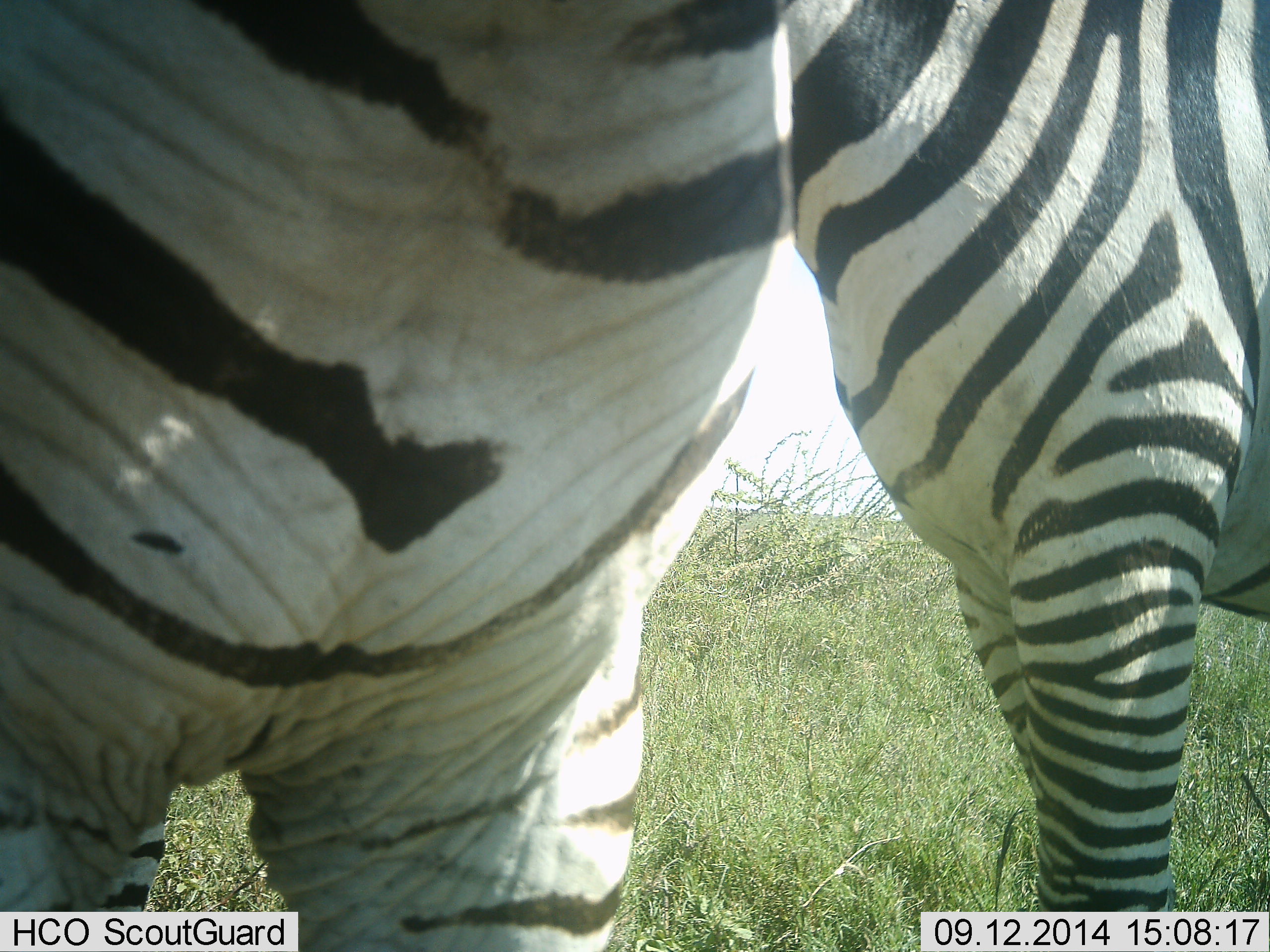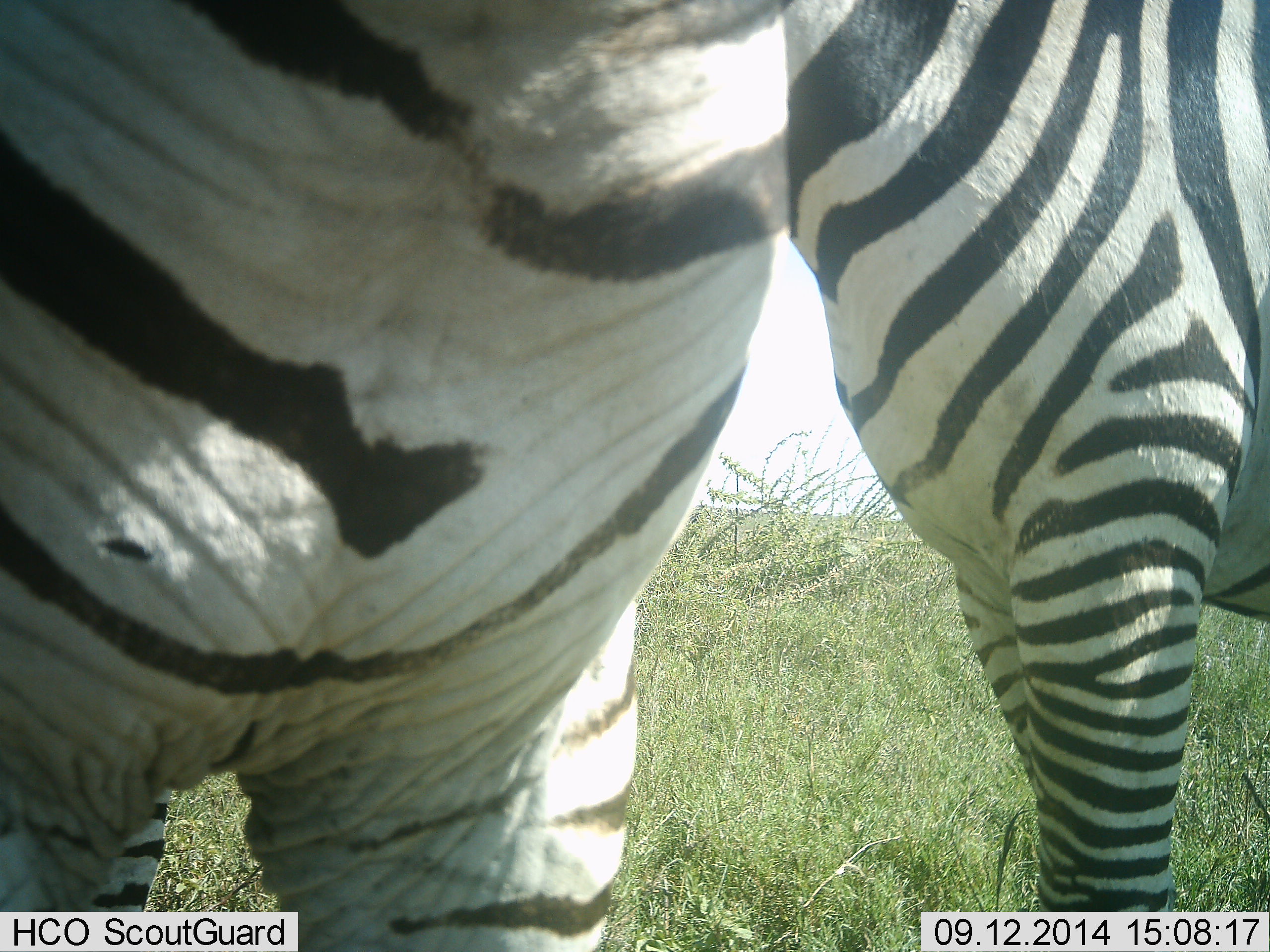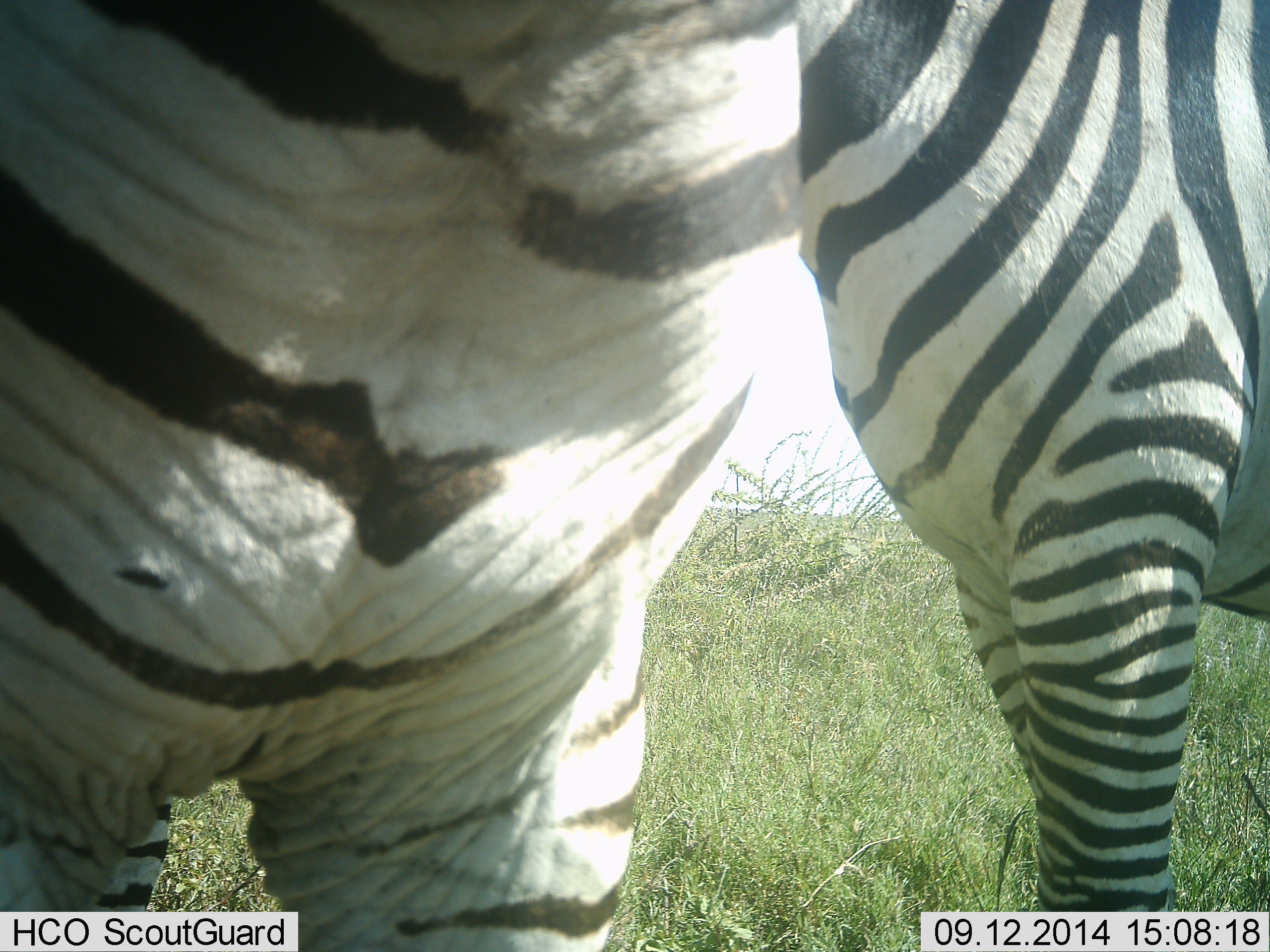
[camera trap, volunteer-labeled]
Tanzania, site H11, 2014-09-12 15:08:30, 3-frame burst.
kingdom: Animalia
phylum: Chordata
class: Mammalia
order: Perissodactyla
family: Equidae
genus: Equus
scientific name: Equus quagga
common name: plains zebra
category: zebra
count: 2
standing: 90%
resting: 0%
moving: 0%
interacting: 10%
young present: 0%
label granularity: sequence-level